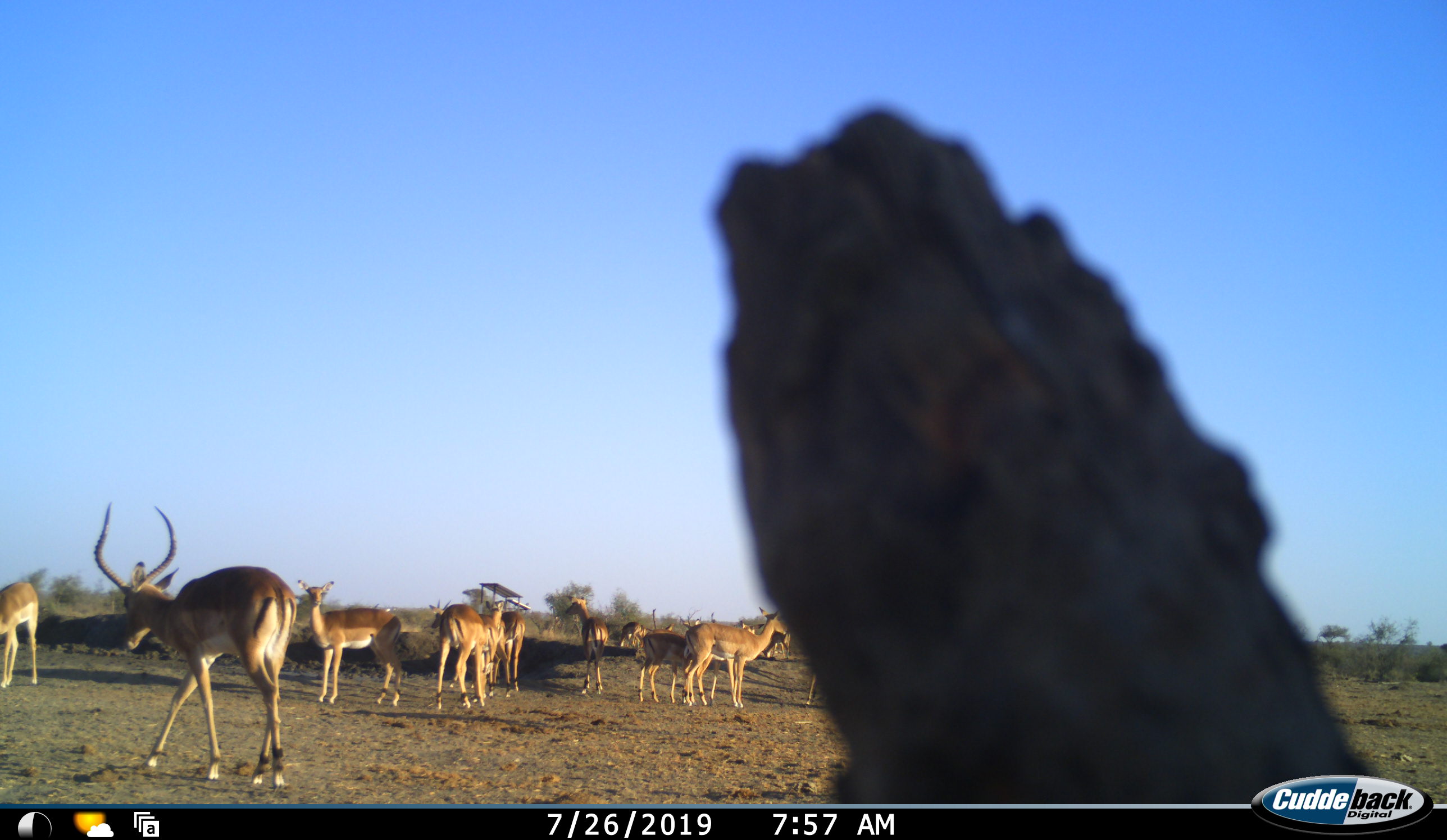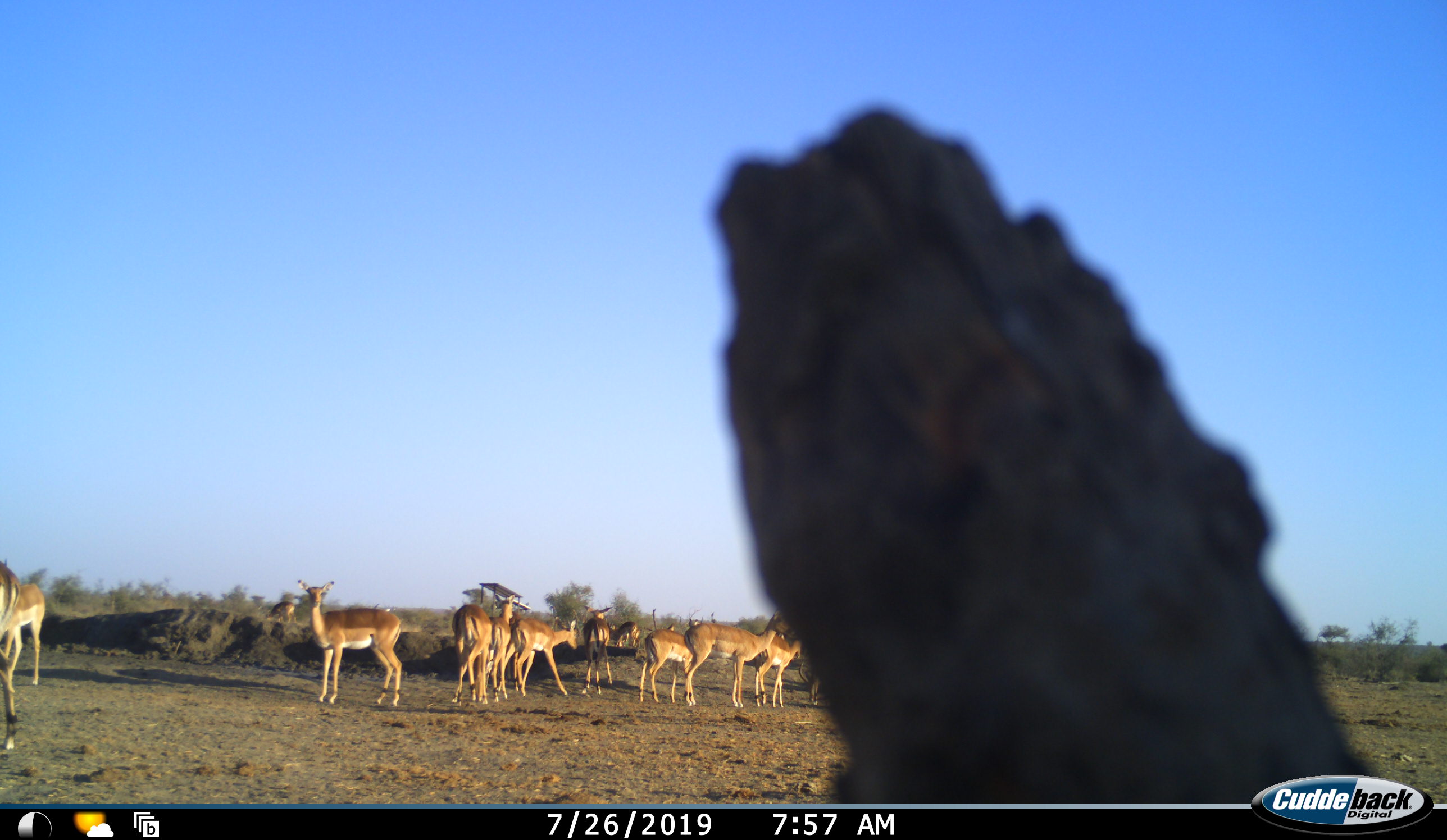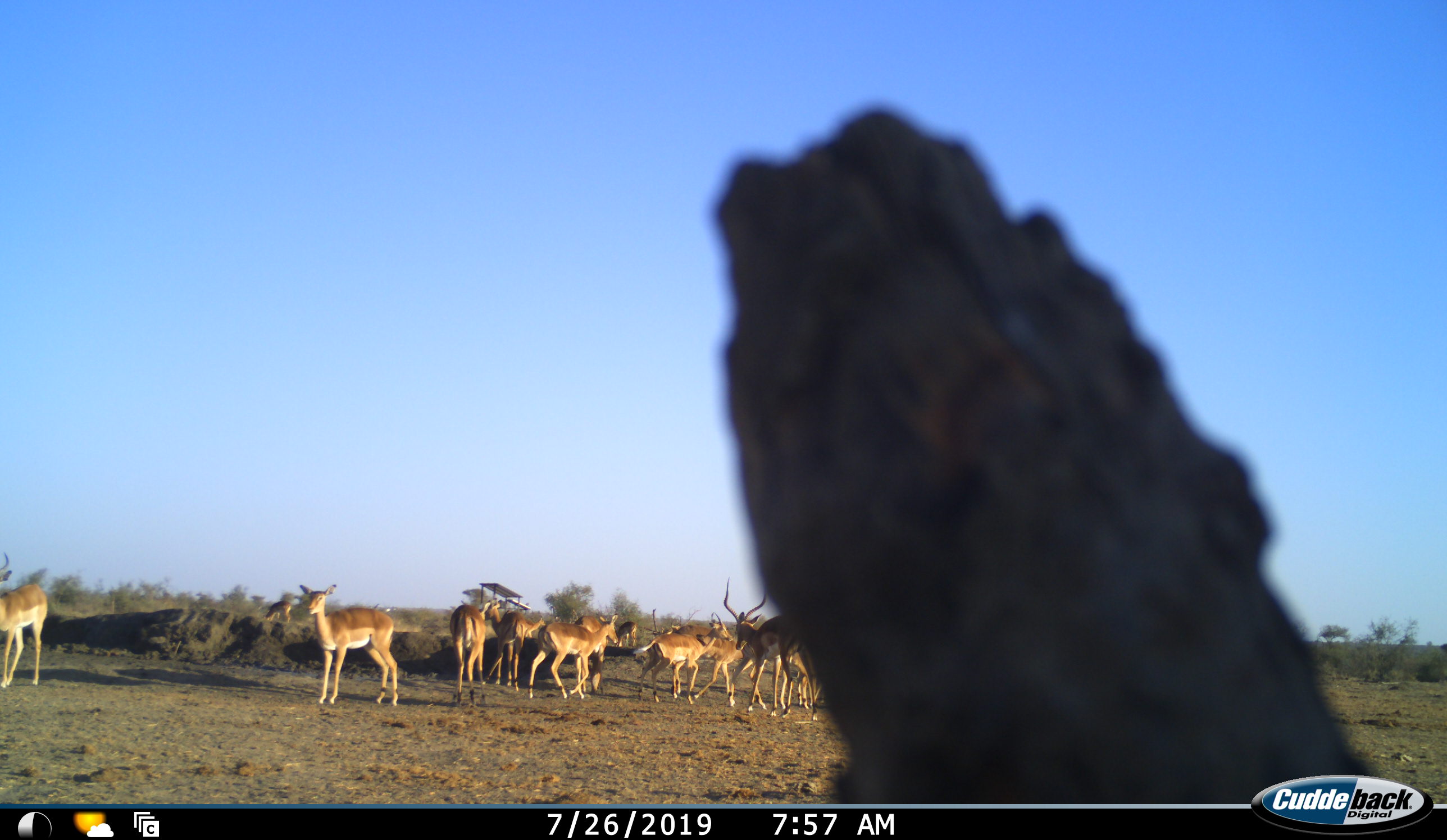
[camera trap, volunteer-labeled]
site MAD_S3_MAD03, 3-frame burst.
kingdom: Animalia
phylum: Chordata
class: Mammalia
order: Artiodactyla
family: Bovidae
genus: Aepyceros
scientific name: Aepyceros melampus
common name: impala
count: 11-50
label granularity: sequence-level